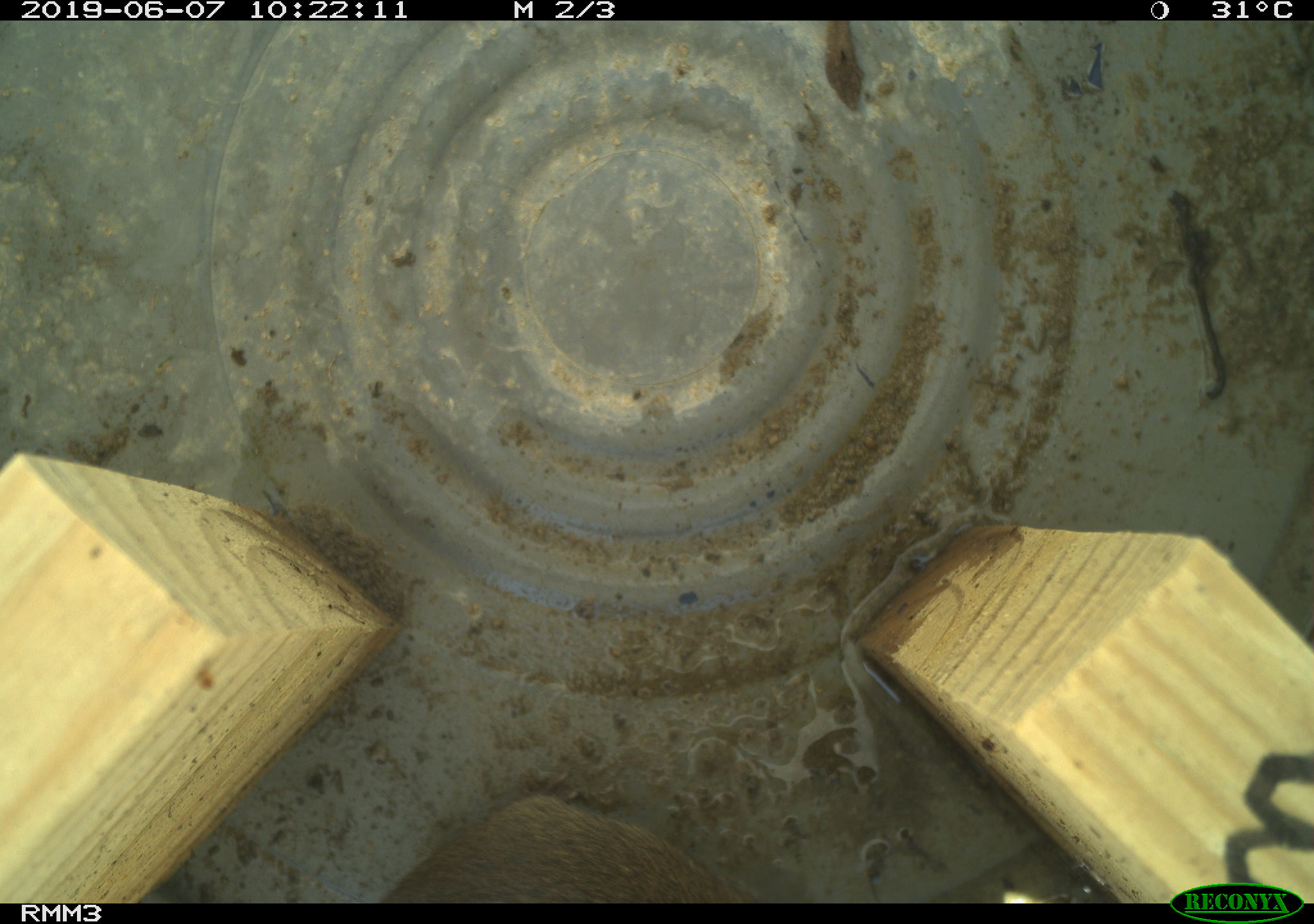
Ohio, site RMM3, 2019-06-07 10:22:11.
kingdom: Animalia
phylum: Chordata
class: Mammalia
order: Rodentia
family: Cricetidae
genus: Microtus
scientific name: Microtus pennsylvanicus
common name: meadow vole